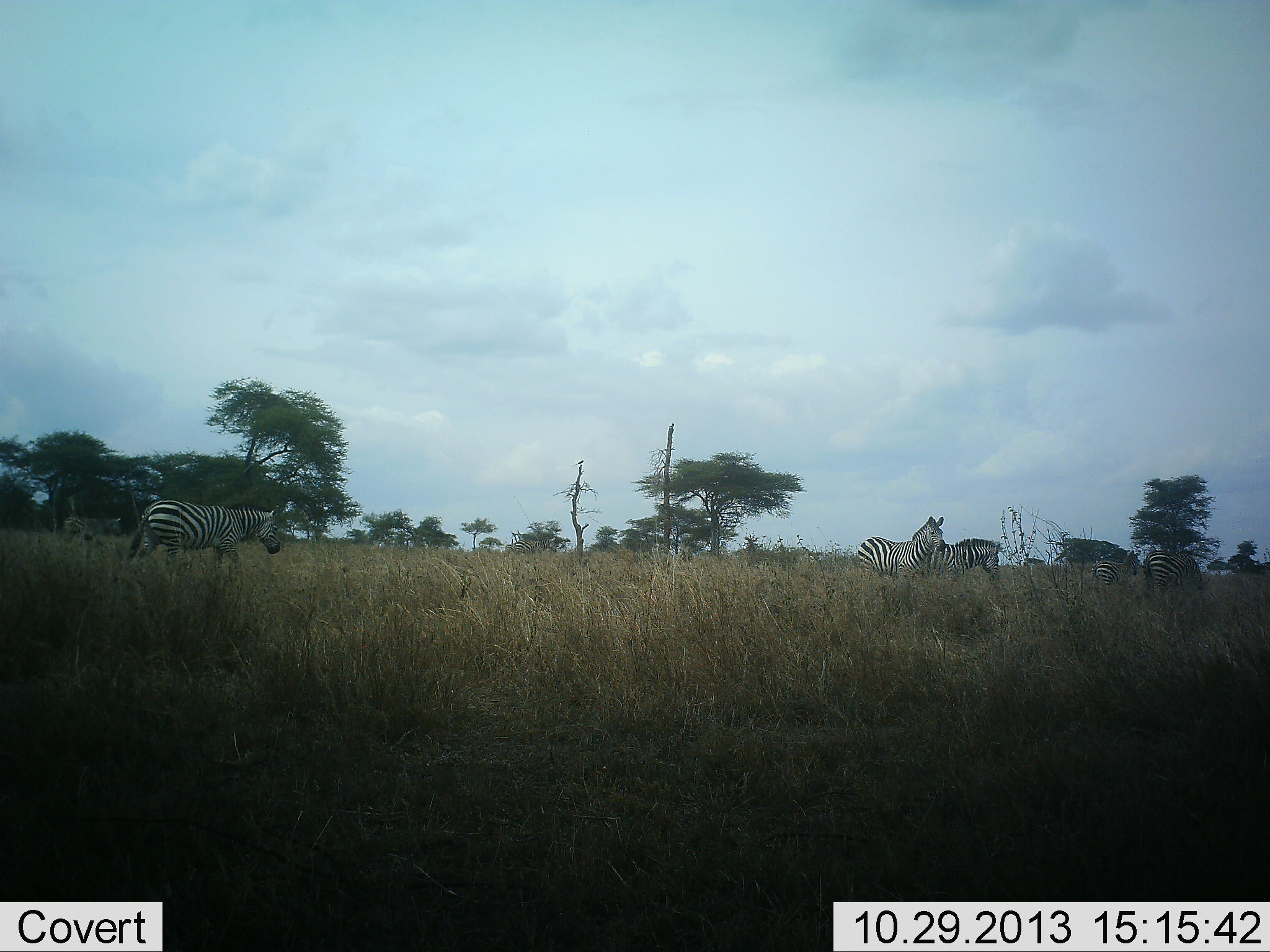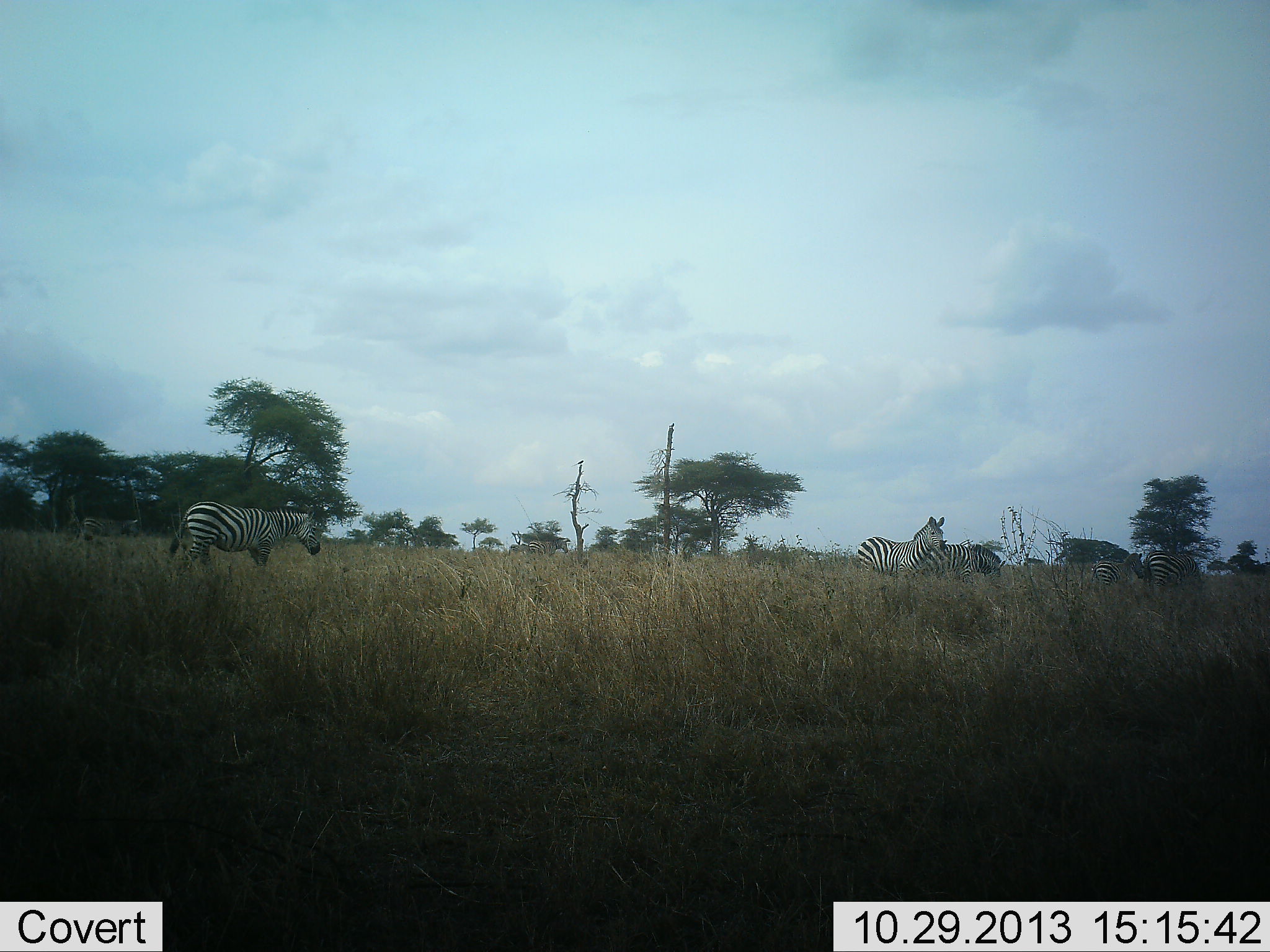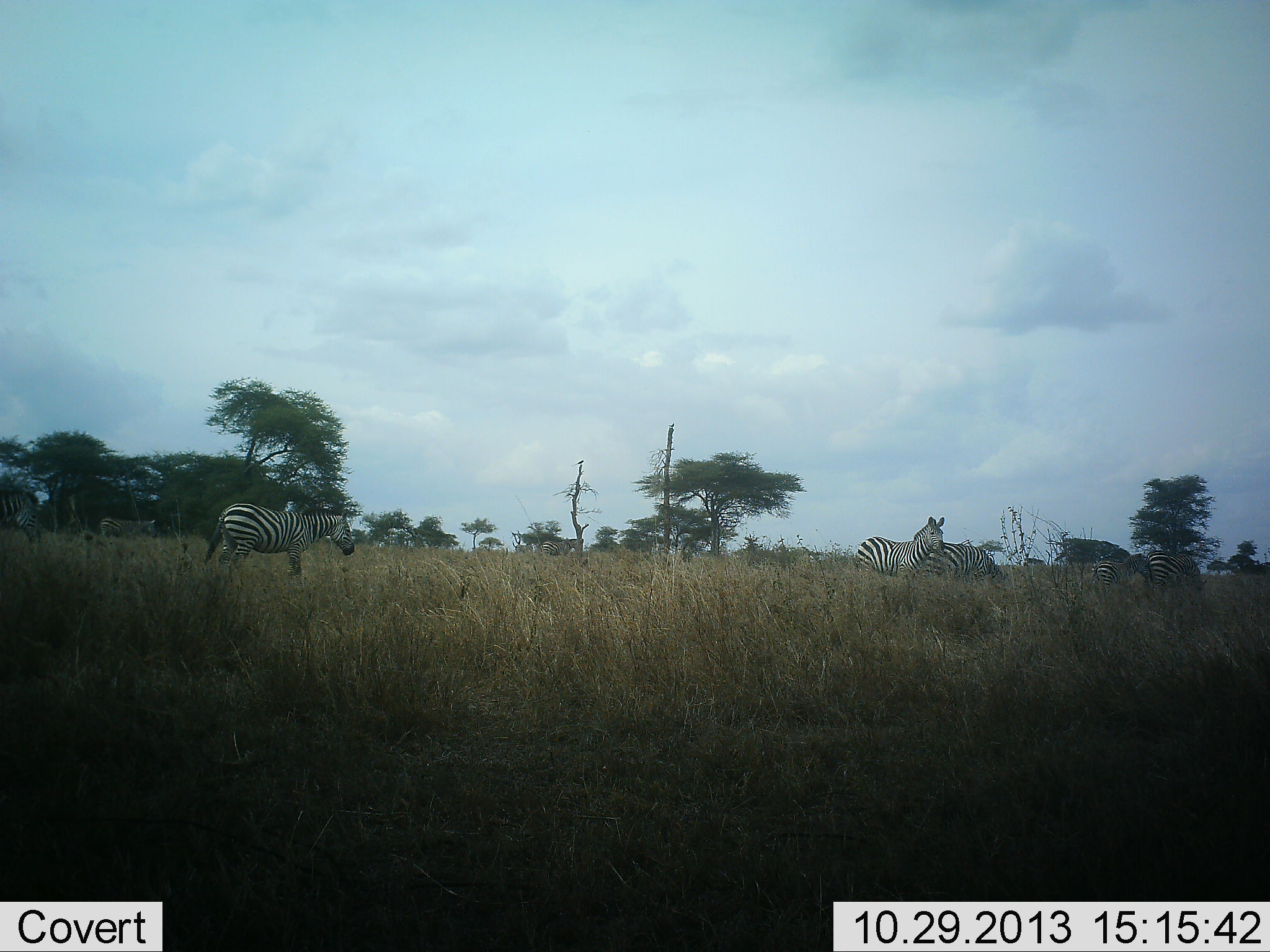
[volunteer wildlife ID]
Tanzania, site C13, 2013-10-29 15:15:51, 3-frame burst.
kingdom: Animalia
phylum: Chordata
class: Mammalia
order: Perissodactyla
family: Equidae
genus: Equus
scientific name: Equus quagga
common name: plains zebra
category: zebra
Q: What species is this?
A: Zebra (plains zebra) (Equus quagga).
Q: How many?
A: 8.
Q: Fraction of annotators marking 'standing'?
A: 53%.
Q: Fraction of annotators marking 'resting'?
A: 0%.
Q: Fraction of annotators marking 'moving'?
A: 85%.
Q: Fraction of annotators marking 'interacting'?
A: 0%.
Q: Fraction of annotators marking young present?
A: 3%.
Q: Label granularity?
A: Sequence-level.